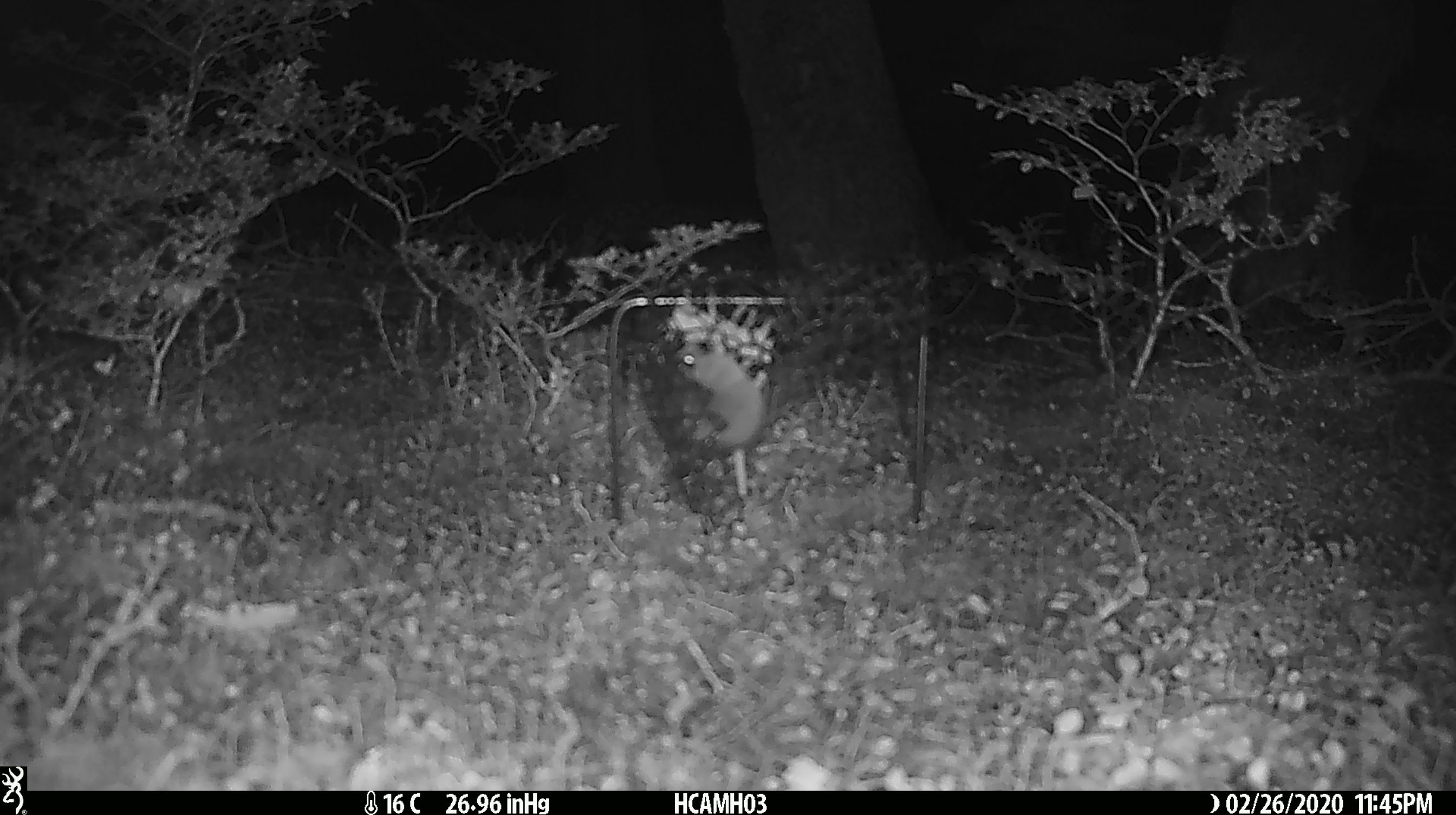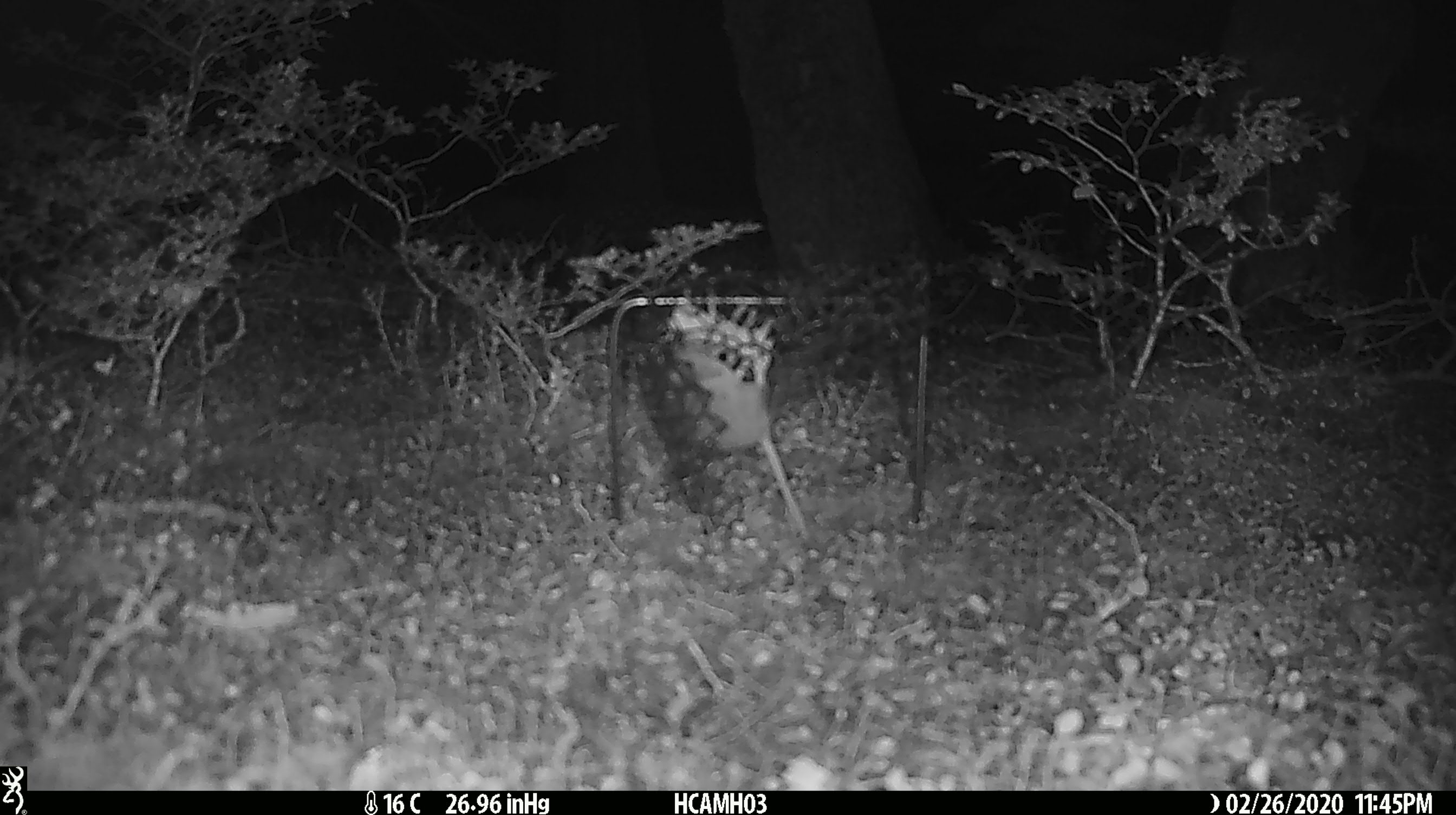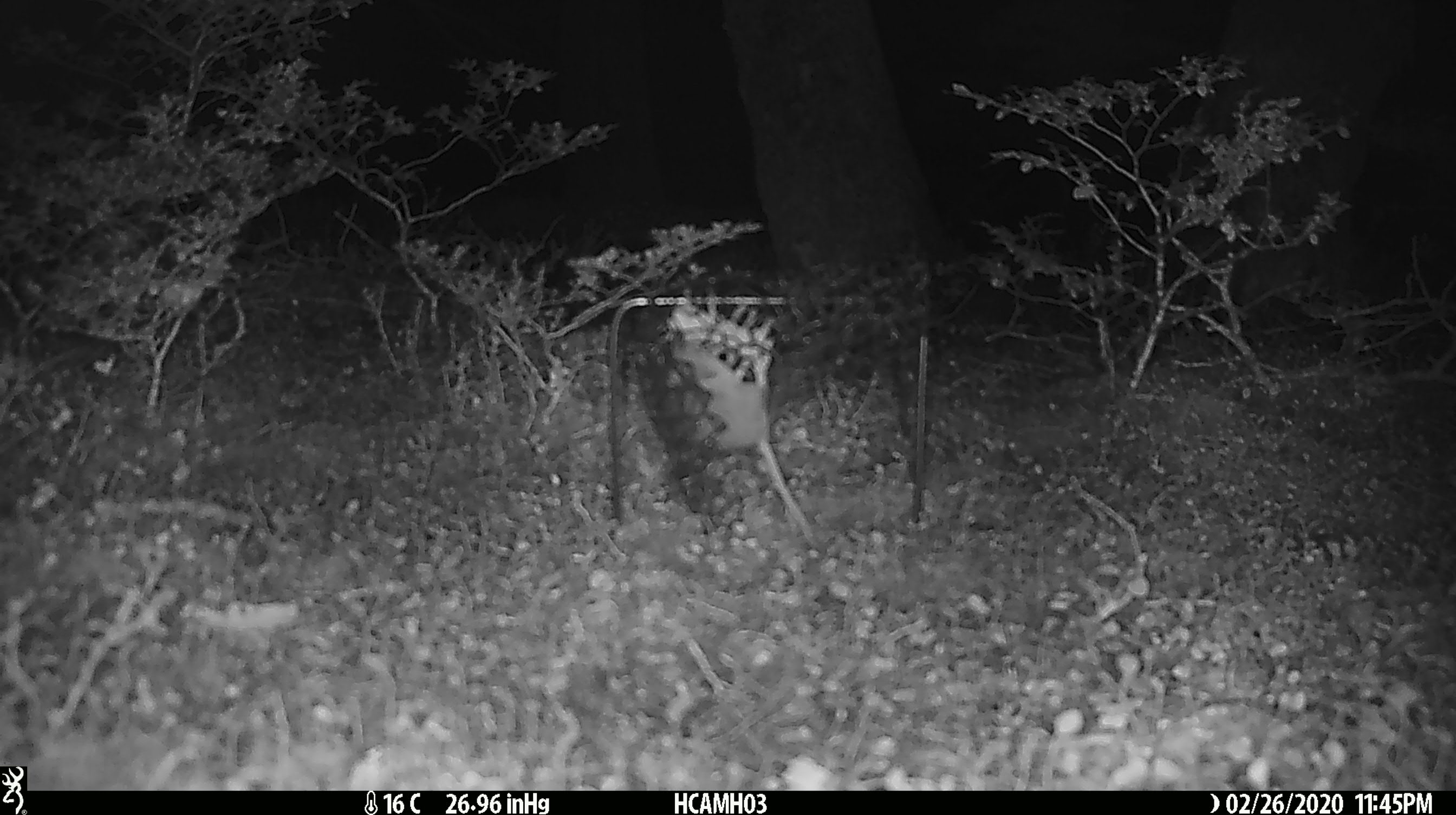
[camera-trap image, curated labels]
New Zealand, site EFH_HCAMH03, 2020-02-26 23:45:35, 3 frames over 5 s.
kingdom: Animalia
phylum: Chordata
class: Mammalia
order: Rodentia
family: Muridae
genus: Mus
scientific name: Mus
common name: mouse